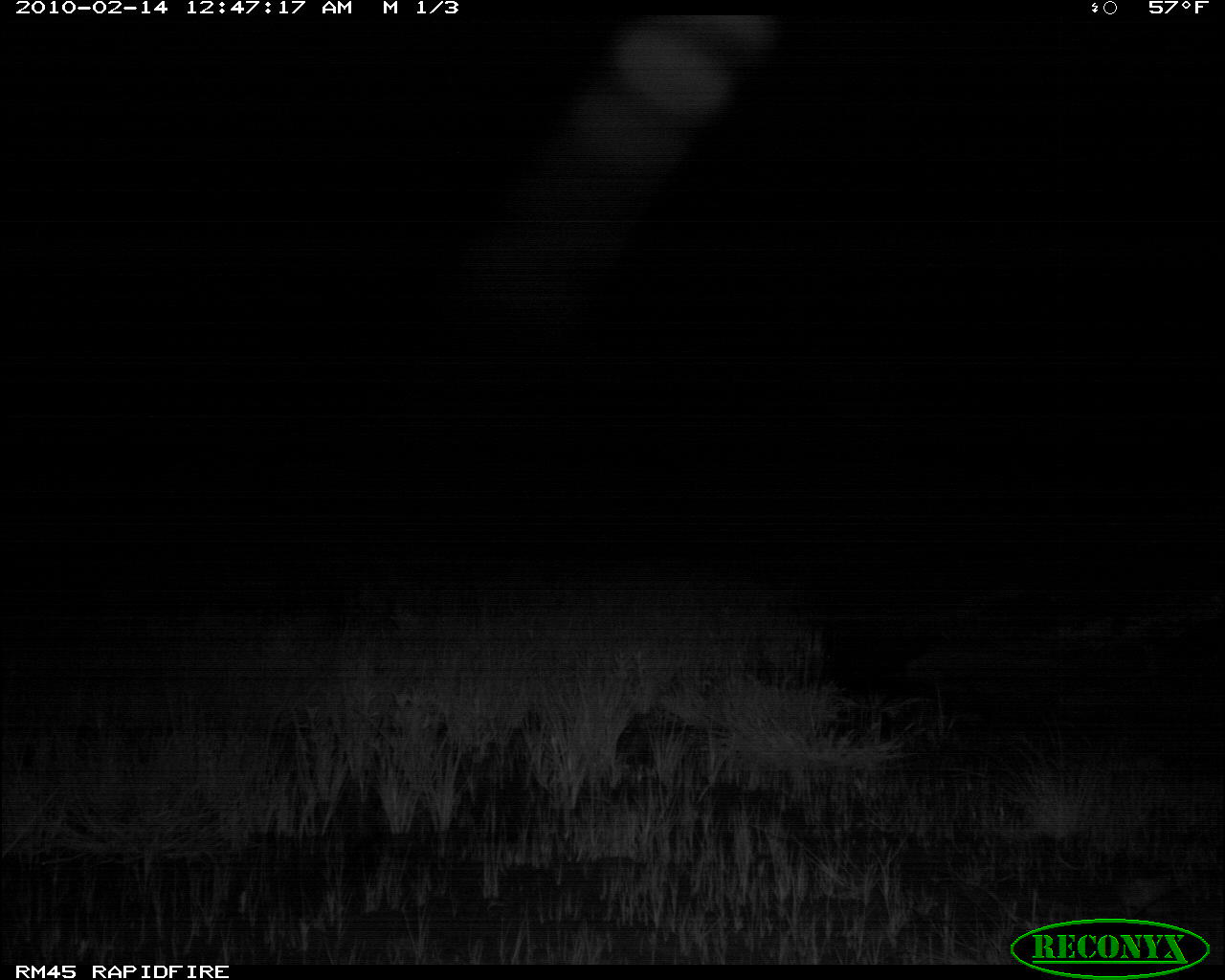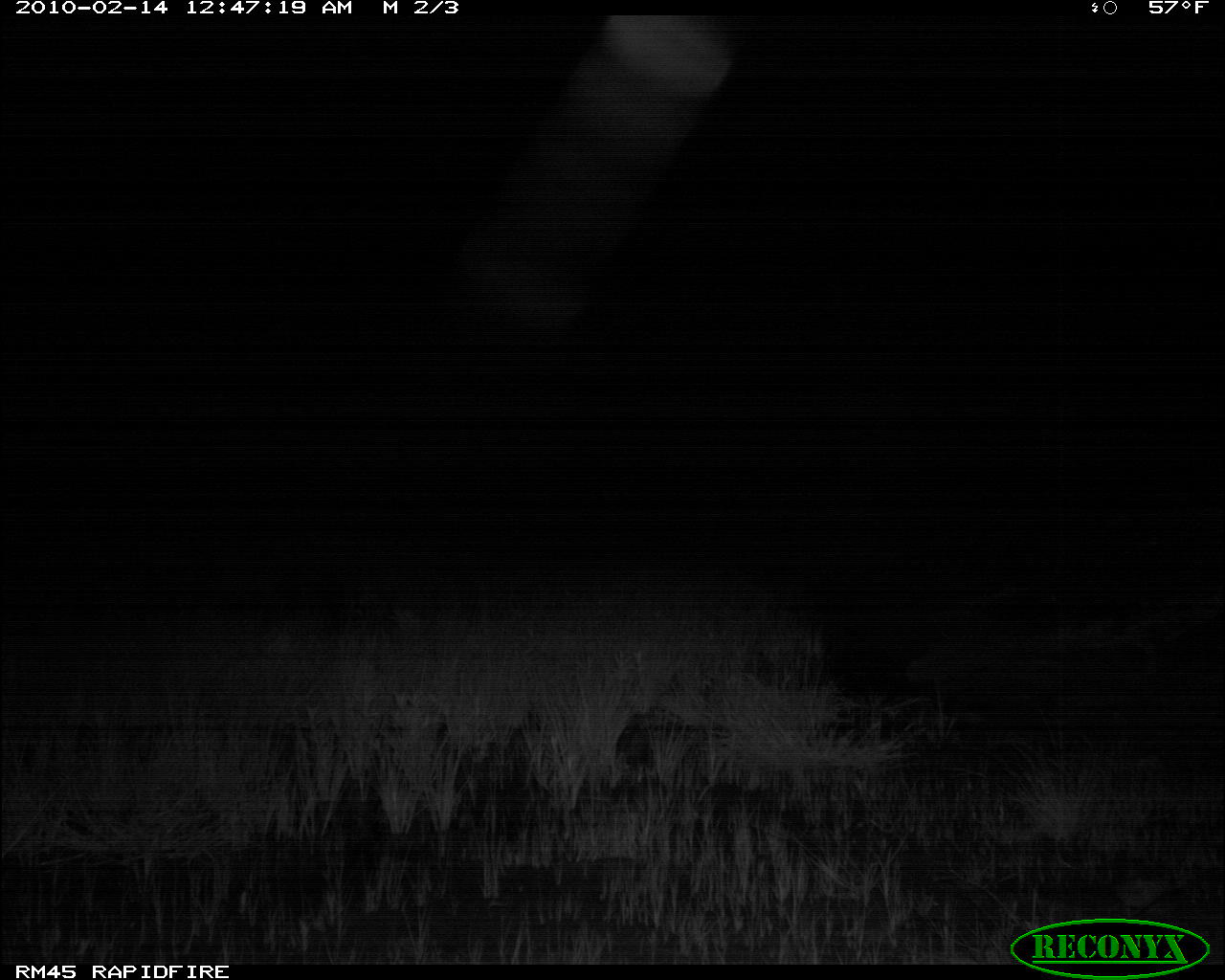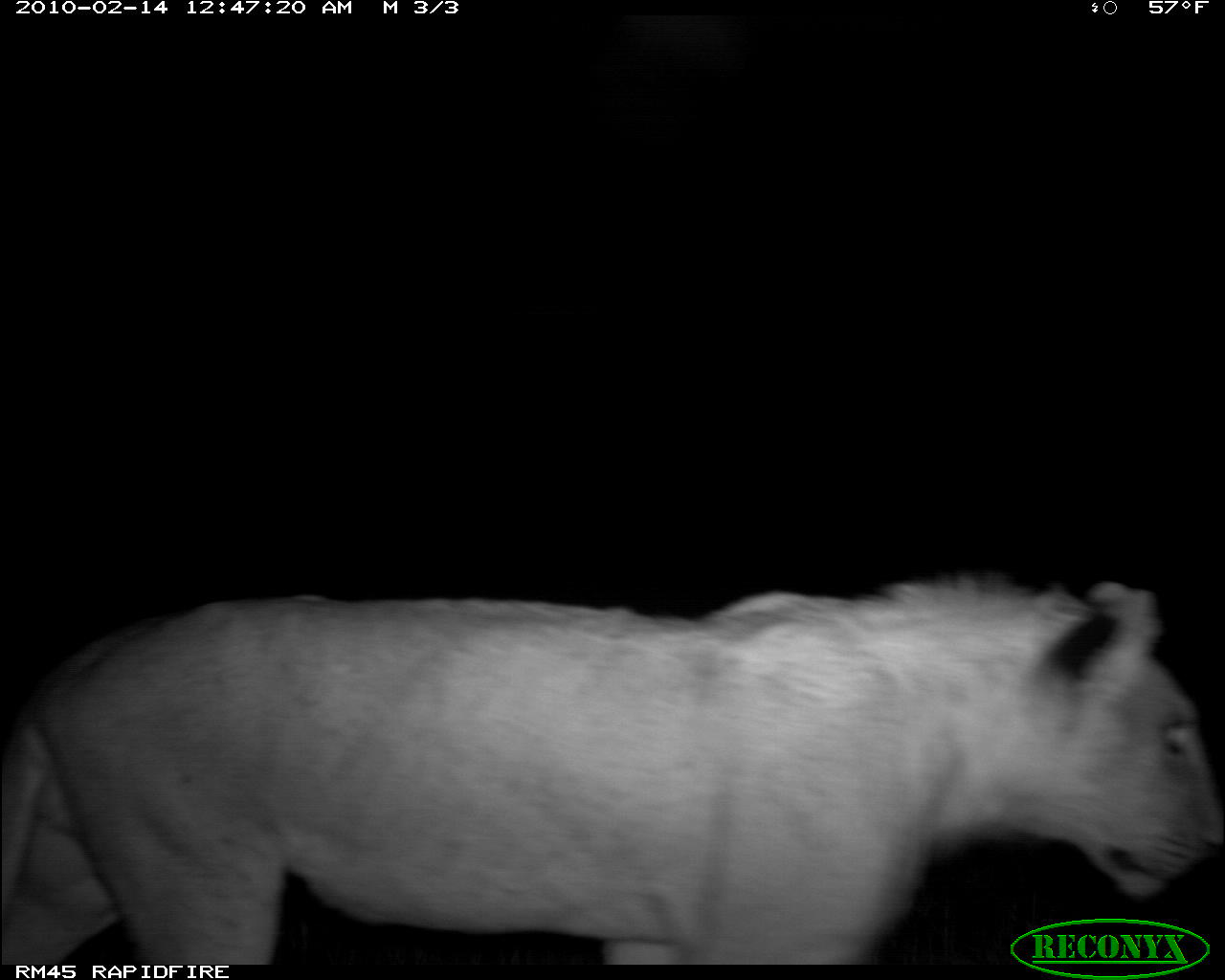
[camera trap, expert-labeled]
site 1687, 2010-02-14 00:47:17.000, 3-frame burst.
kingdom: Animalia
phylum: Chordata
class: Mammalia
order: Carnivora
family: Felidae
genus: Panthera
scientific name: Panthera leo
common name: lion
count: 1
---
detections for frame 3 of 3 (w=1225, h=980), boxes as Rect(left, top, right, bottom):
panthera leo: Rect(1, 571, 1223, 964)